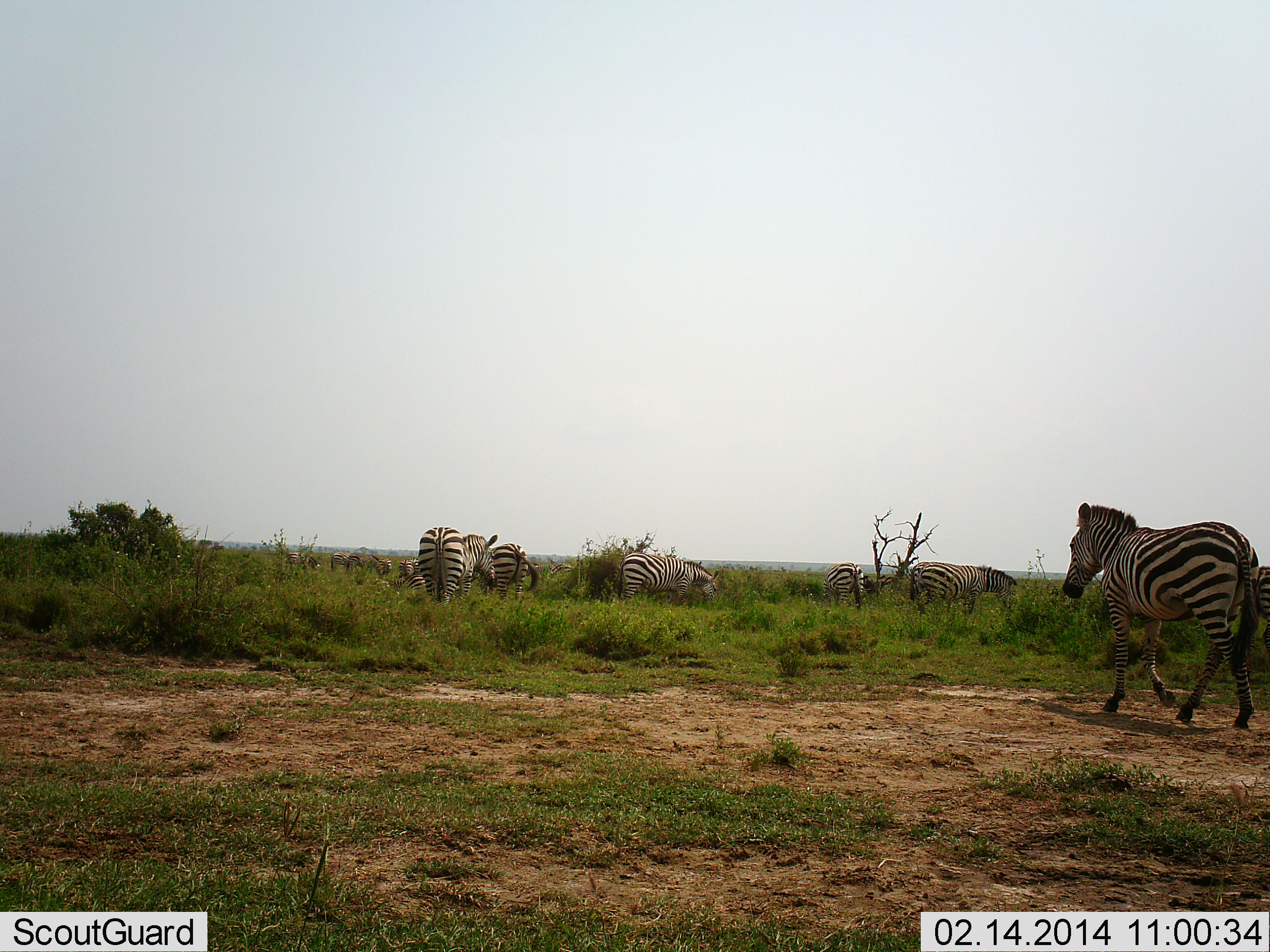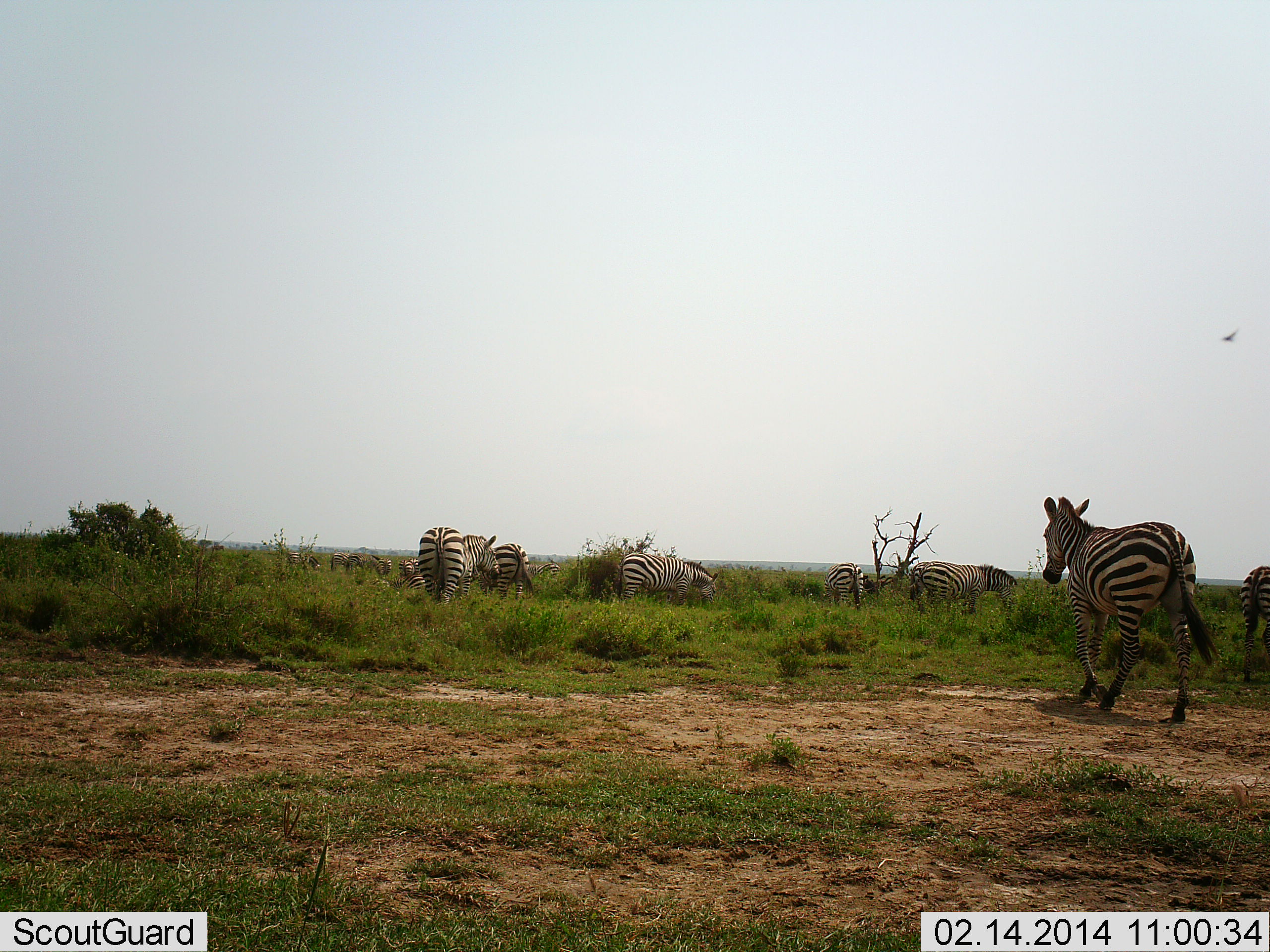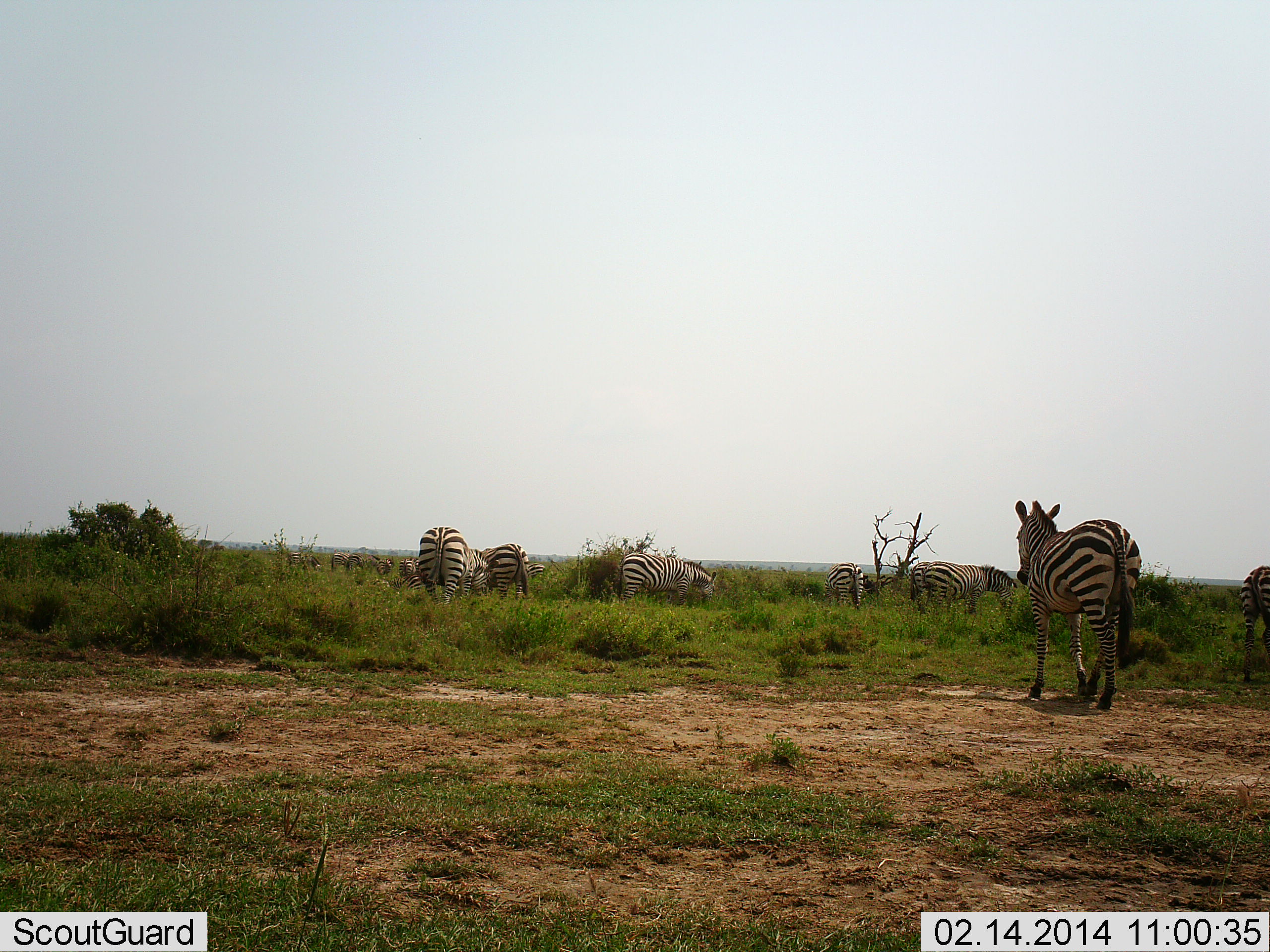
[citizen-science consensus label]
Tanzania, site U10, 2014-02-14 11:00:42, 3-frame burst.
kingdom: Animalia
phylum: Chordata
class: Mammalia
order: Perissodactyla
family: Equidae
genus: Equus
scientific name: Equus quagga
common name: plains zebra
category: zebra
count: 8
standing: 73%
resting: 9%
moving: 91%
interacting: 0%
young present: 9%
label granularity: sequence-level